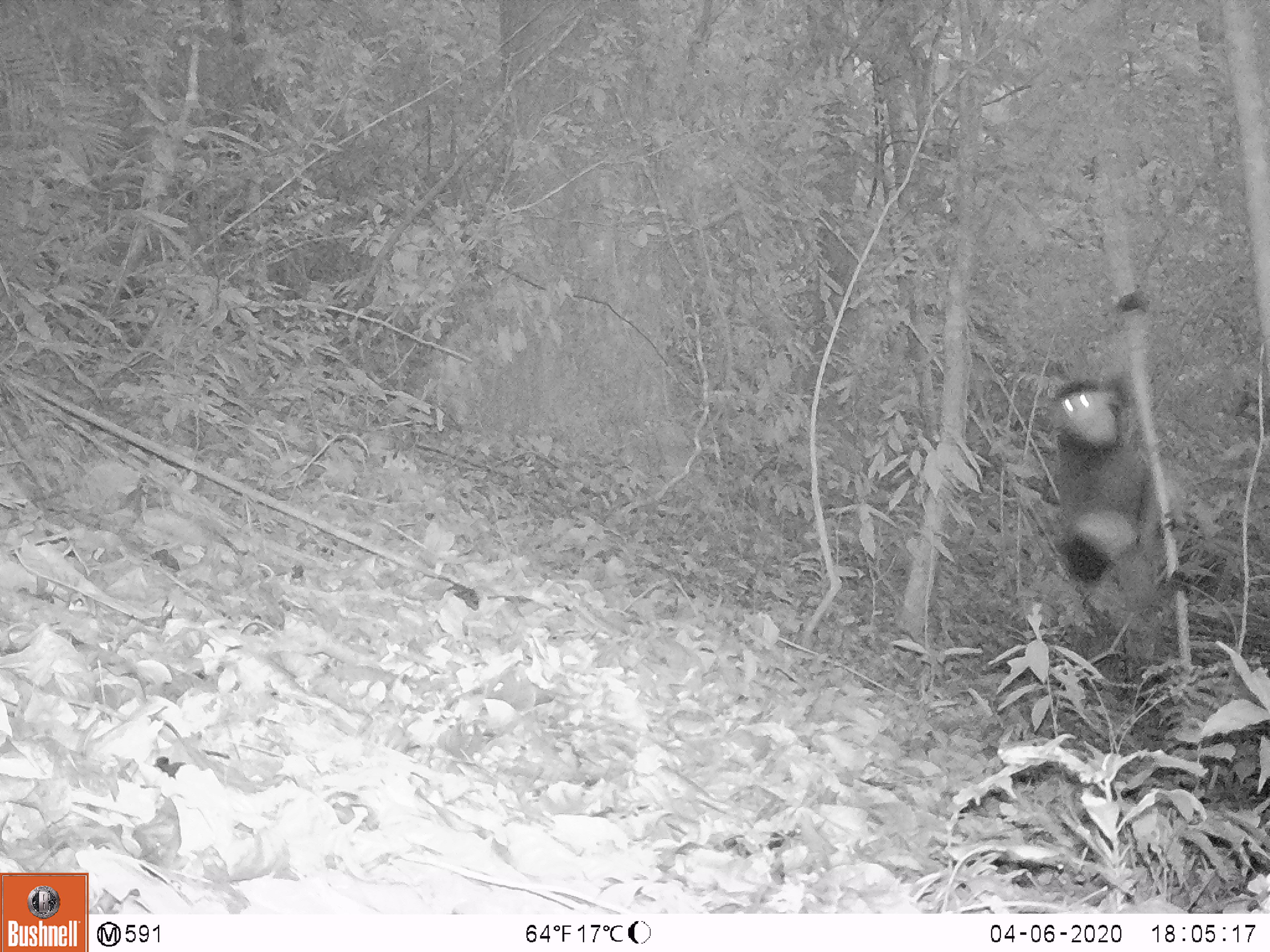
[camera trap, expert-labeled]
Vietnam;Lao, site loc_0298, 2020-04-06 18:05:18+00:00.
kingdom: Animalia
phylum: Chordata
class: Mammalia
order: Primates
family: Cercopithecidae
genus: Pygathrix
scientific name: Pygathrix nemaeus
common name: red-shanked douc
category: red shanked douc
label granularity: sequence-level